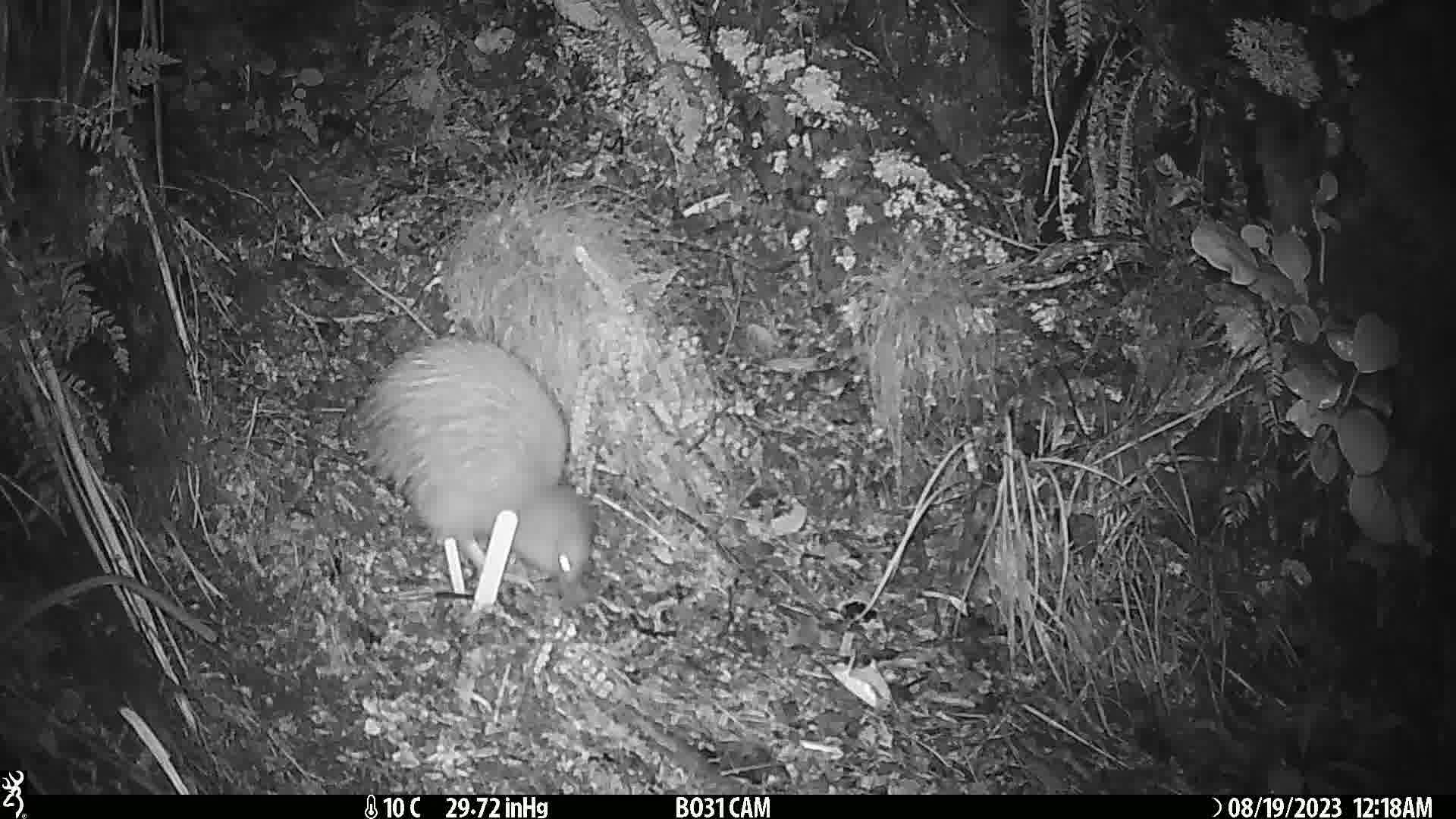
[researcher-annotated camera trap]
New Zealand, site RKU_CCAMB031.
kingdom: Animalia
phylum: Chordata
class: Aves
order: Apterygiformes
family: Apterygidae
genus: Apteryx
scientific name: Apteryx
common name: kiwi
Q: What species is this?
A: Kiwi (Apteryx).